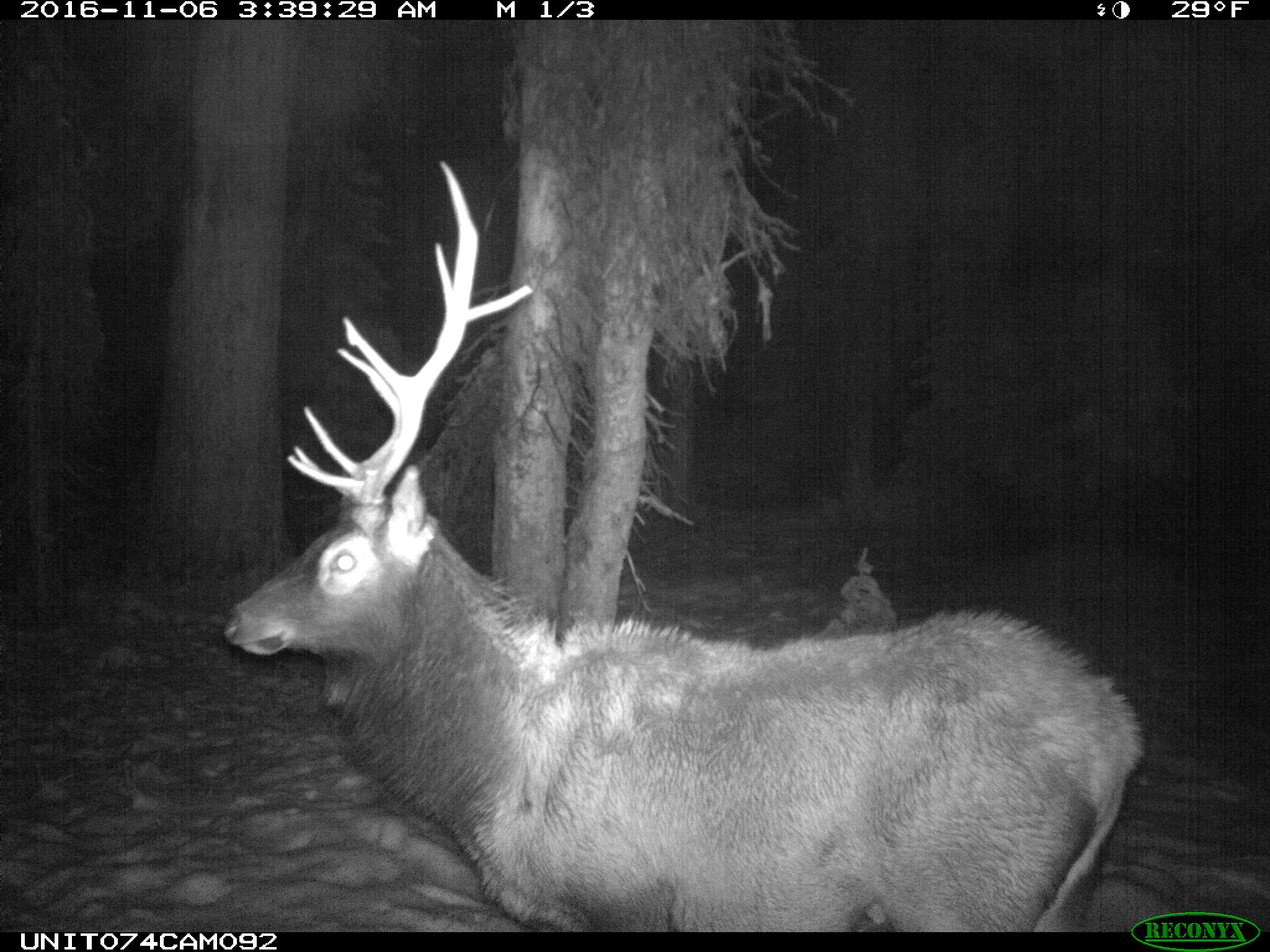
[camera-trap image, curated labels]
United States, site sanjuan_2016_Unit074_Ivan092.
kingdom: Animalia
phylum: Chordata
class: Mammalia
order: Artiodactyla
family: Cervidae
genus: Cervus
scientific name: Cervus elaphus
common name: red deer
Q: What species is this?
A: Cervus elaphus (red deer).